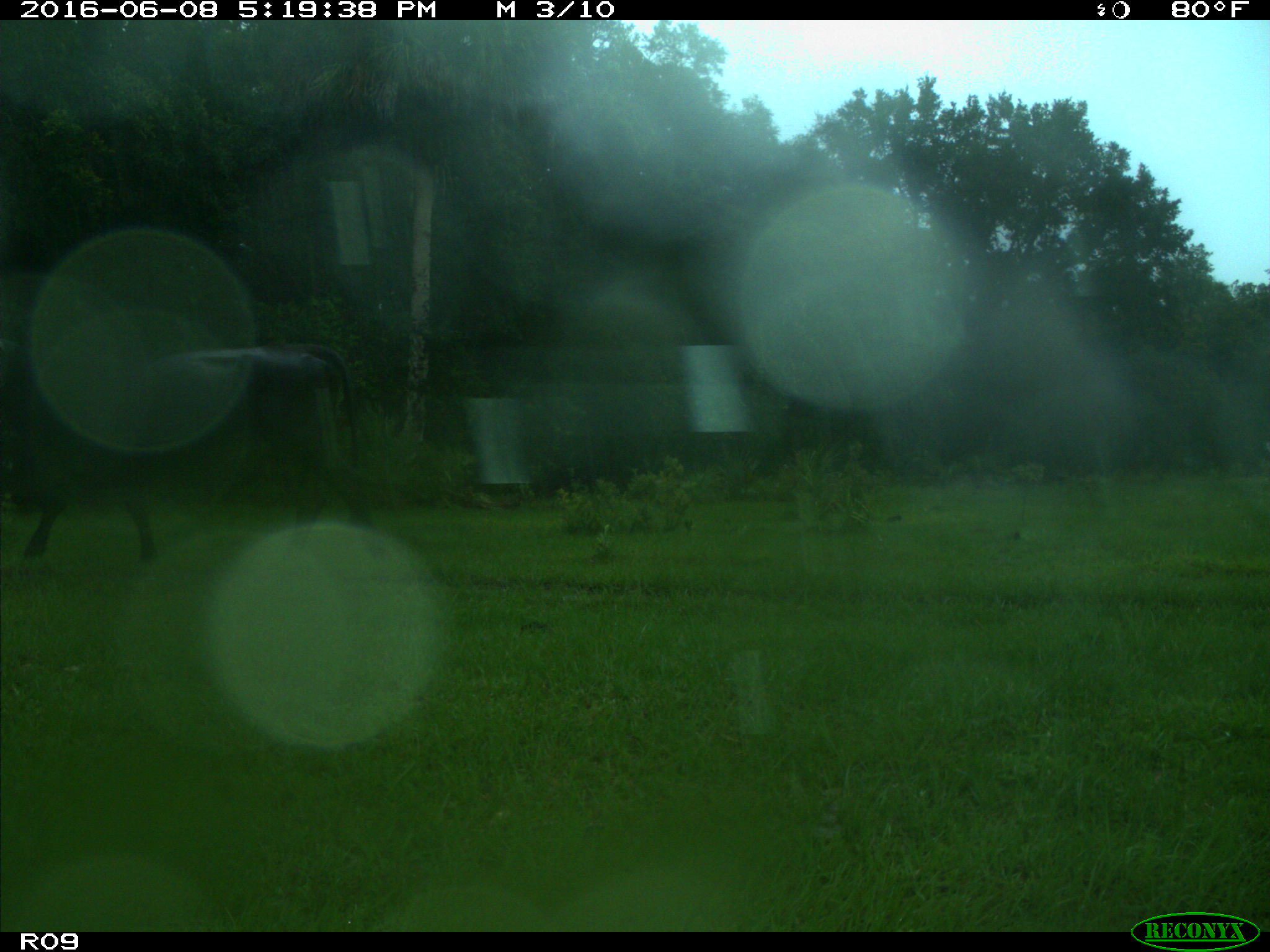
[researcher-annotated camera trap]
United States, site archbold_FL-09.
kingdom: Animalia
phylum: Chordata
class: Mammalia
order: Artiodactyla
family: Bovidae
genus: Bos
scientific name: Bos taurus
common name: domestic cow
Bos taurus (domestic cow).